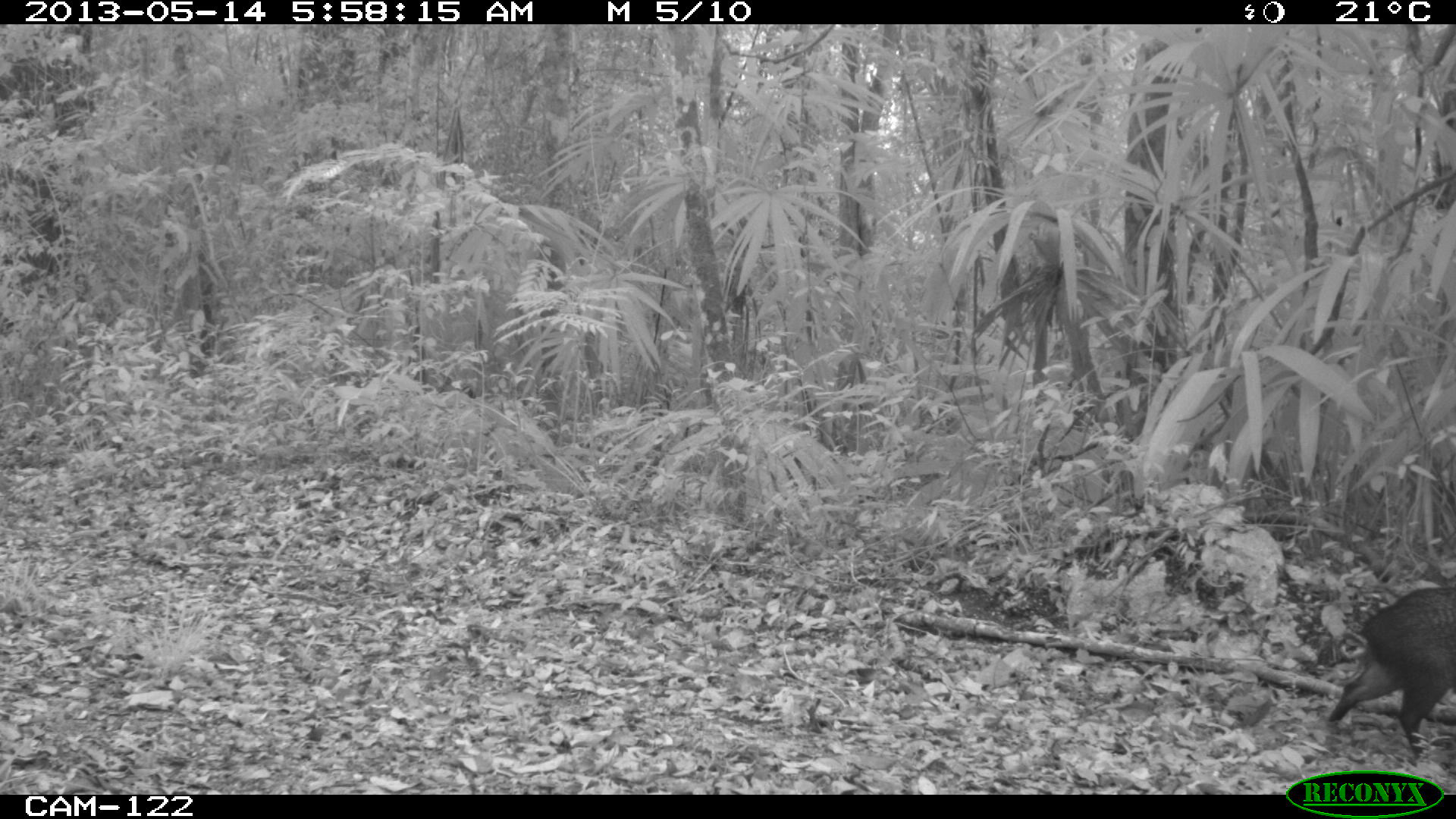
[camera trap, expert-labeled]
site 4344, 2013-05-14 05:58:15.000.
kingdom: Animalia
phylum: Chordata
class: Mammalia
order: Artiodactyla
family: Tayassuidae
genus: Pecari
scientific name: Pecari tajacu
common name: collared peccary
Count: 1.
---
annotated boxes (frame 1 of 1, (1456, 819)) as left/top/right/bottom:
pecari tajacu: 1325/585/1456/760